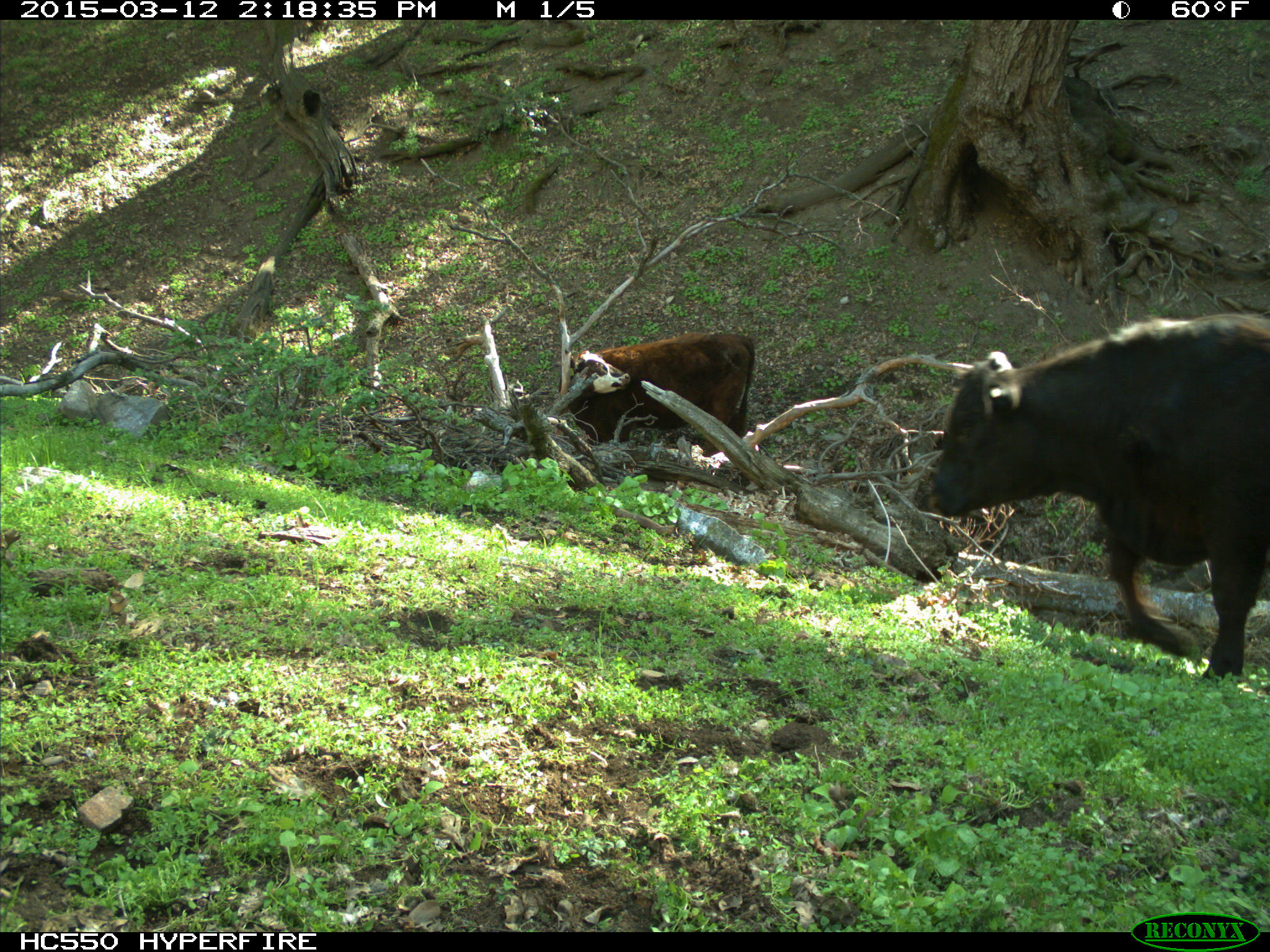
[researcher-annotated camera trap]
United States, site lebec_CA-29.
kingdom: Animalia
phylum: Chordata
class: Mammalia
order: Artiodactyla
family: Bovidae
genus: Bos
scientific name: Bos taurus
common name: domestic cow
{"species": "Bos taurus (domestic cow)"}